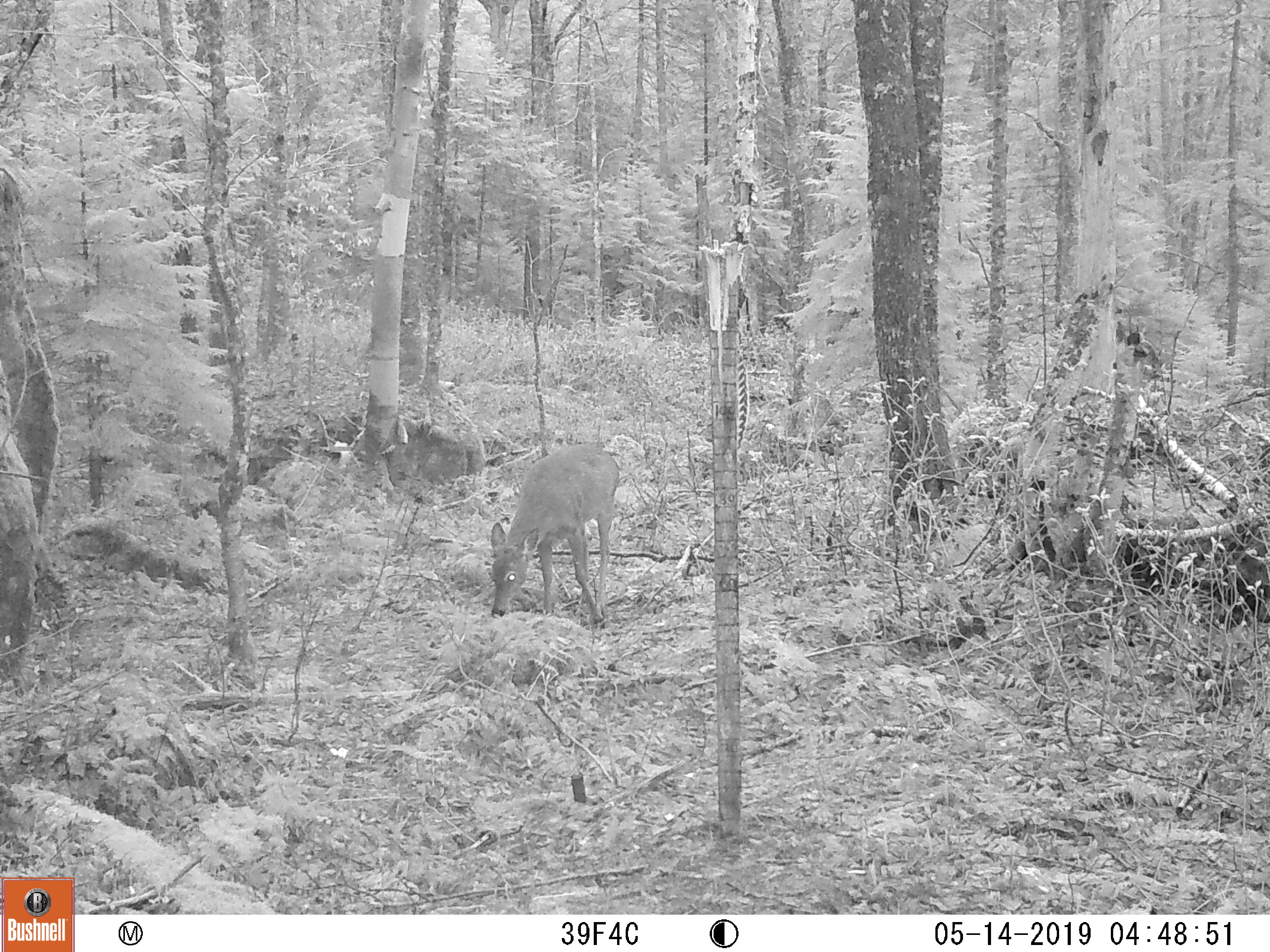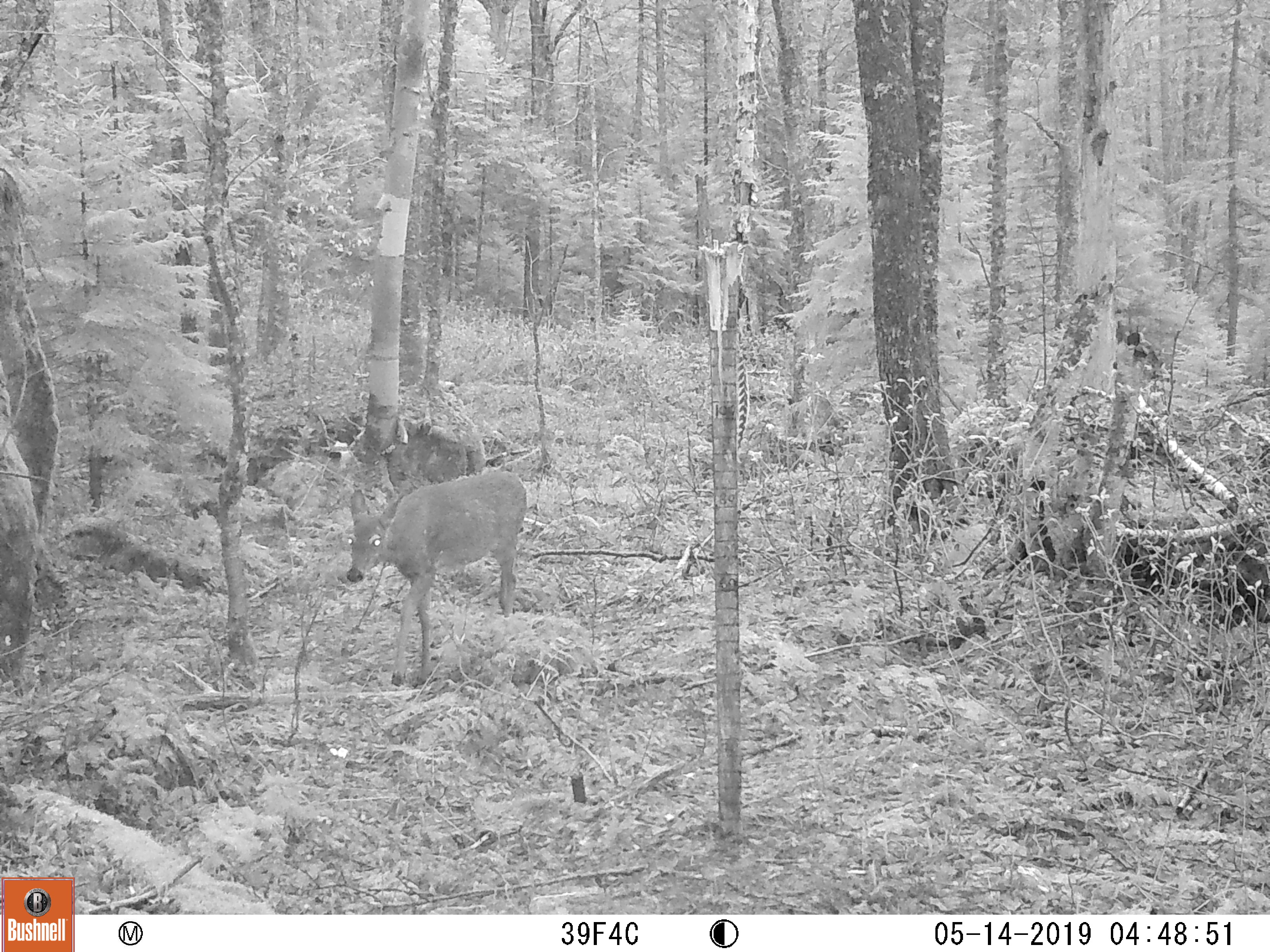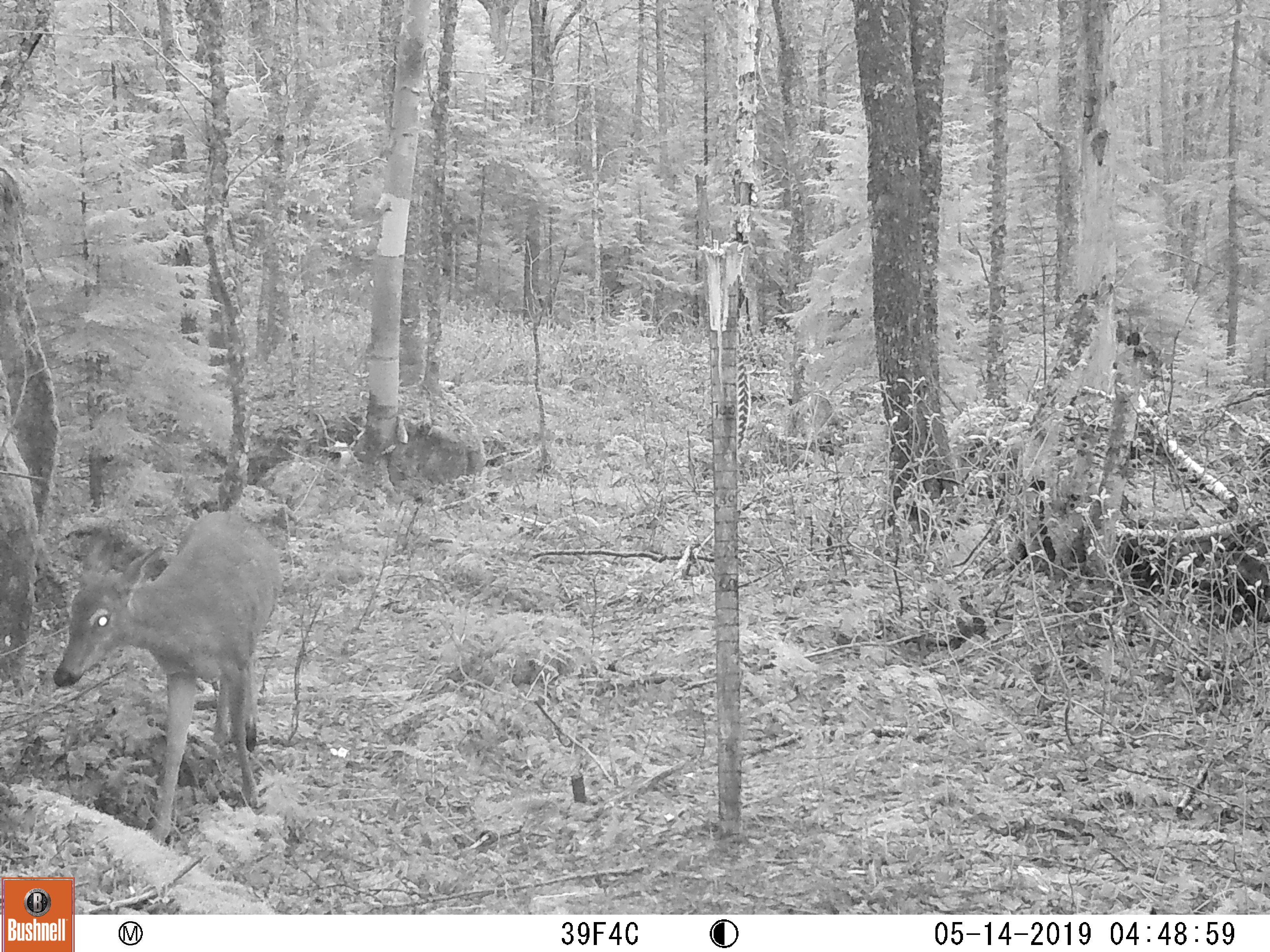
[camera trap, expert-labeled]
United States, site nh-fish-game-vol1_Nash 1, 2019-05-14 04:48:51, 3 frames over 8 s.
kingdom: Animalia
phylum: Chordata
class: Mammalia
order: Artiodactyla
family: Cervidae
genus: Odocoileus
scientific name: Odocoileus virginianus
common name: white-tailed deer